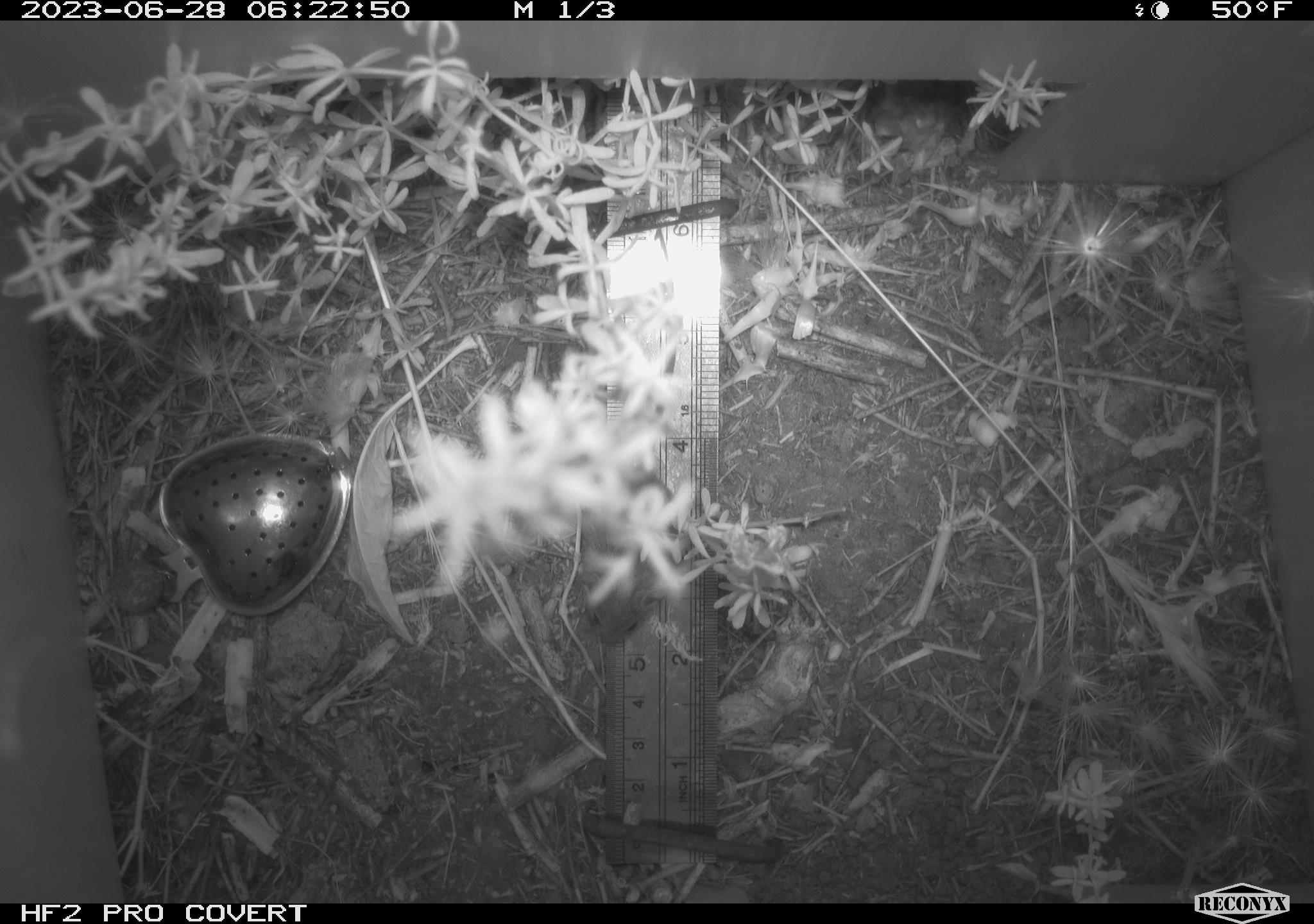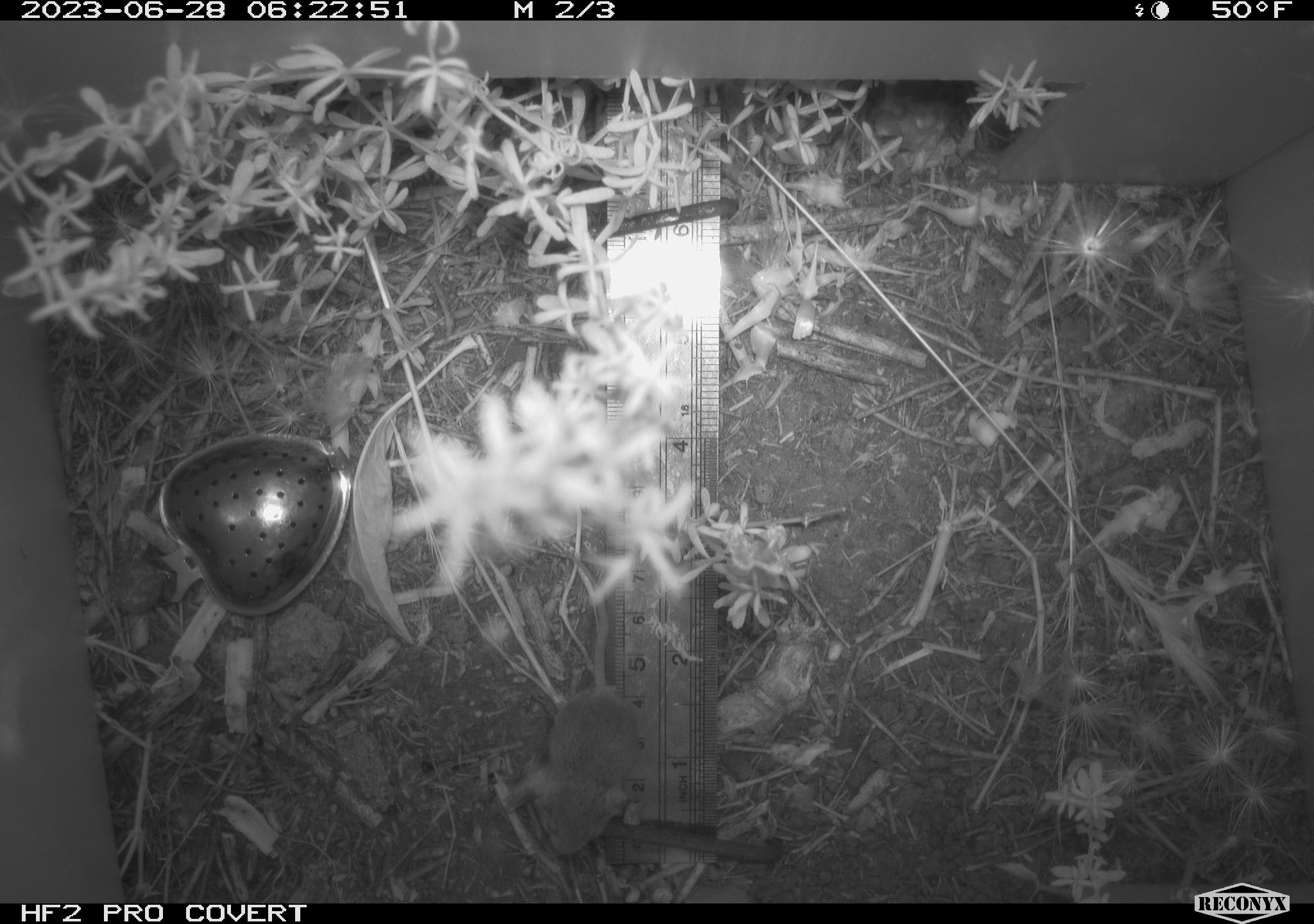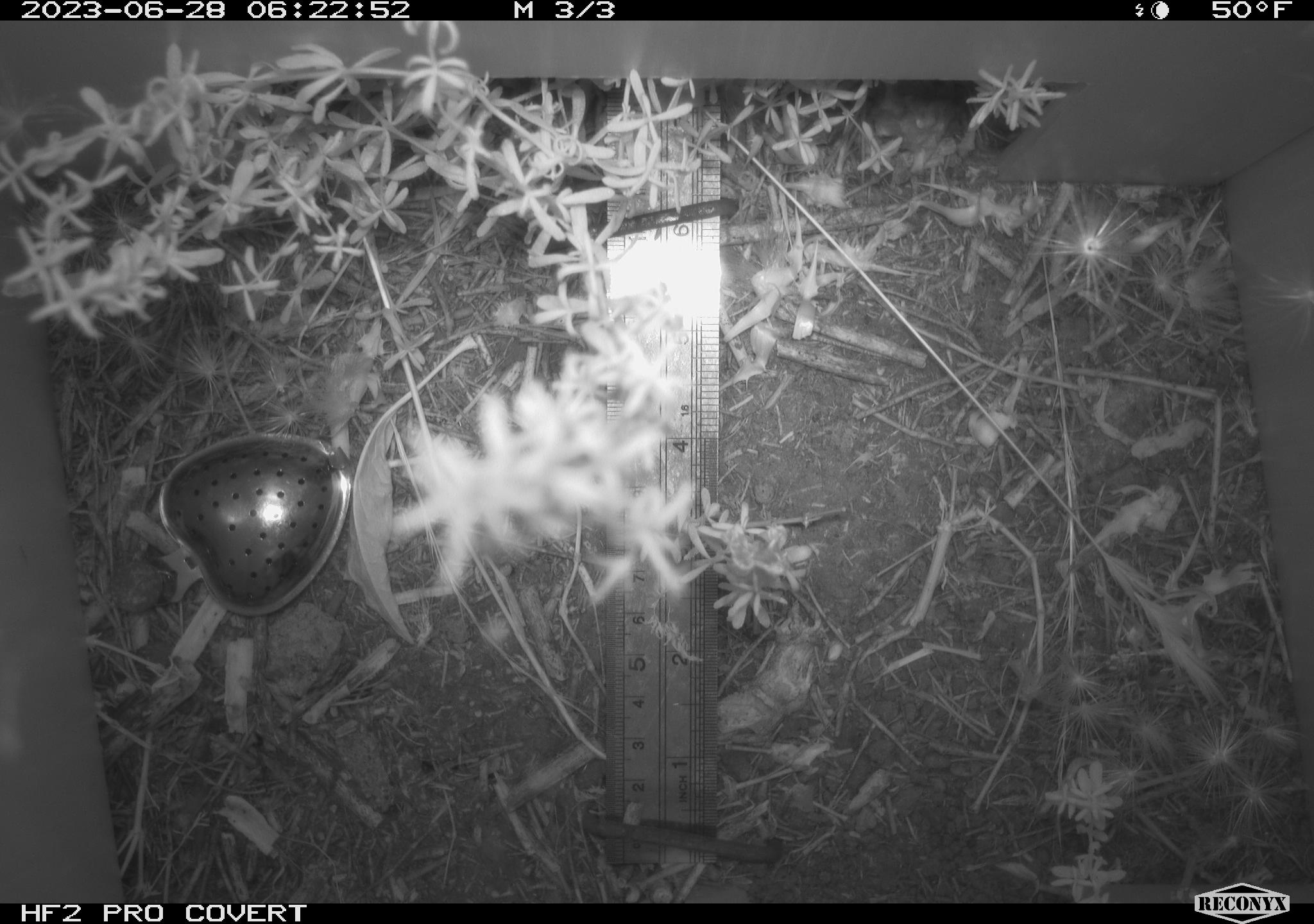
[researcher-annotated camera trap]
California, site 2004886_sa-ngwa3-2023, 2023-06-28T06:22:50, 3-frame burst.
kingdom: Animalia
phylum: Chordata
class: Mammalia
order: Rodentia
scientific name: Rodentia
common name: mouse species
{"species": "mouse species (Rodentia)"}